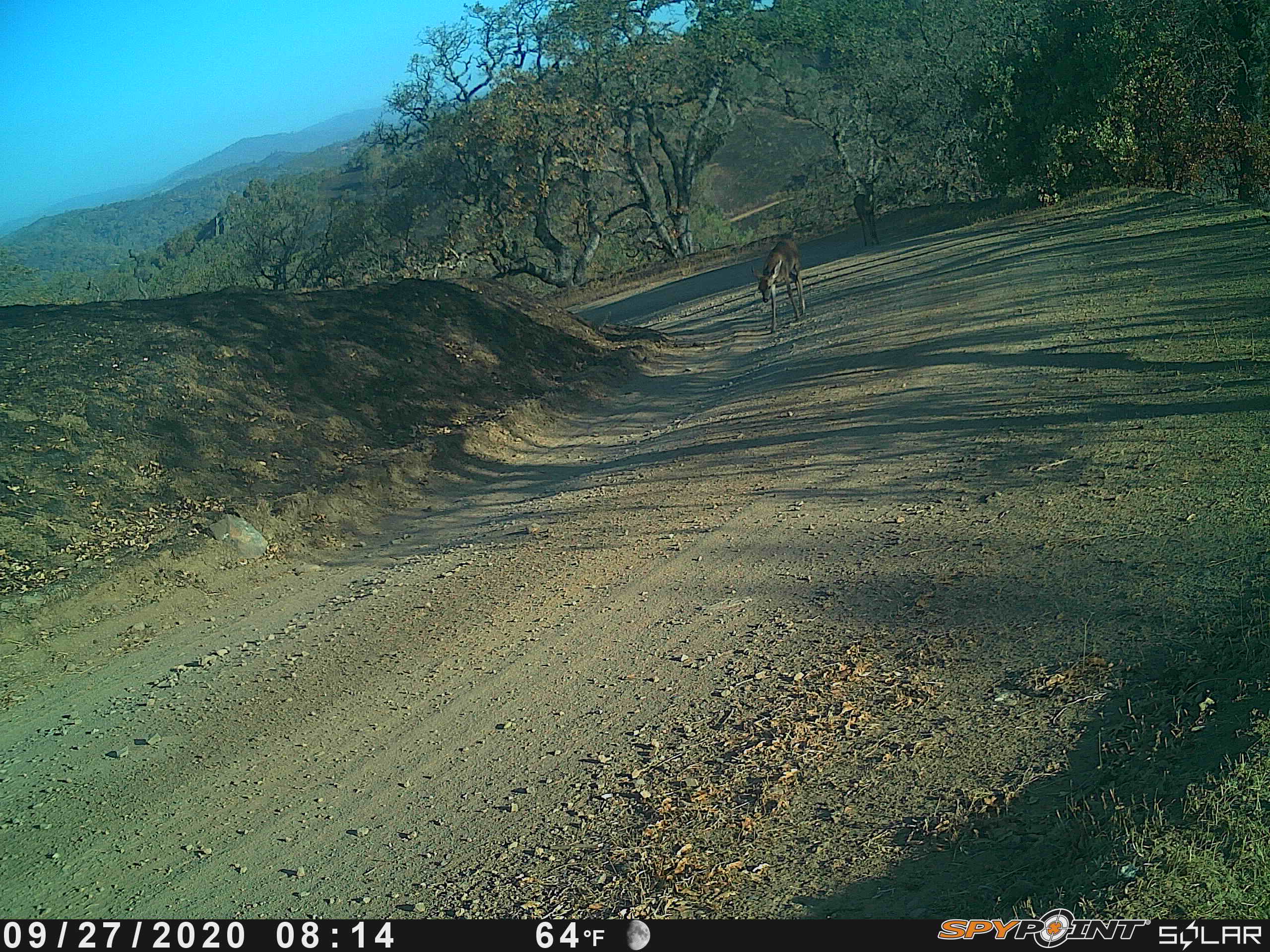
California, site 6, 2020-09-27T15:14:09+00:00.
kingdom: Animalia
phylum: Chordata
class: Mammalia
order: Artiodactyla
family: Cervidae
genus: Odocoileus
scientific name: Odocoileus hemionus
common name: mule deer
Mule deer (Odocoileus hemionus).